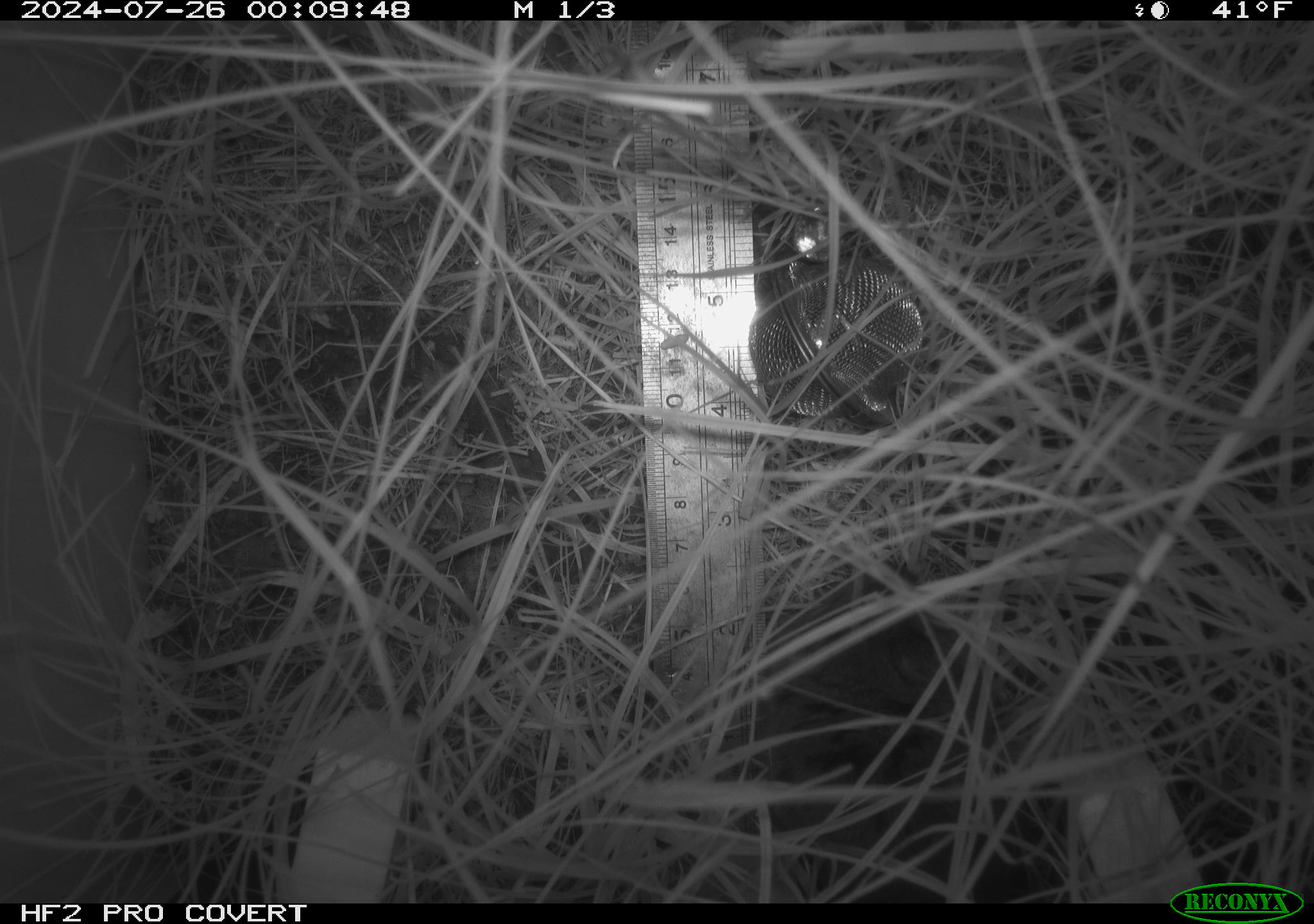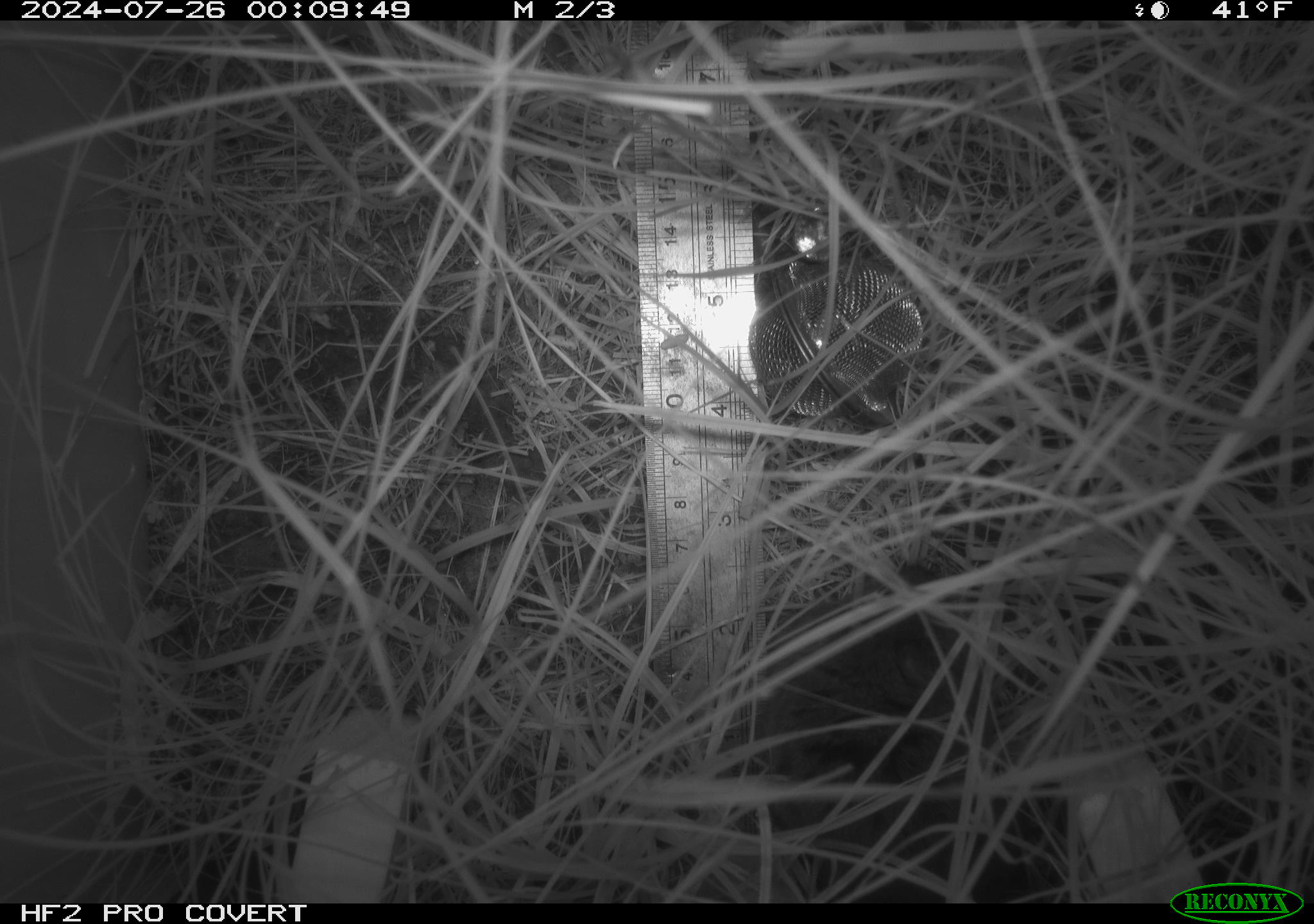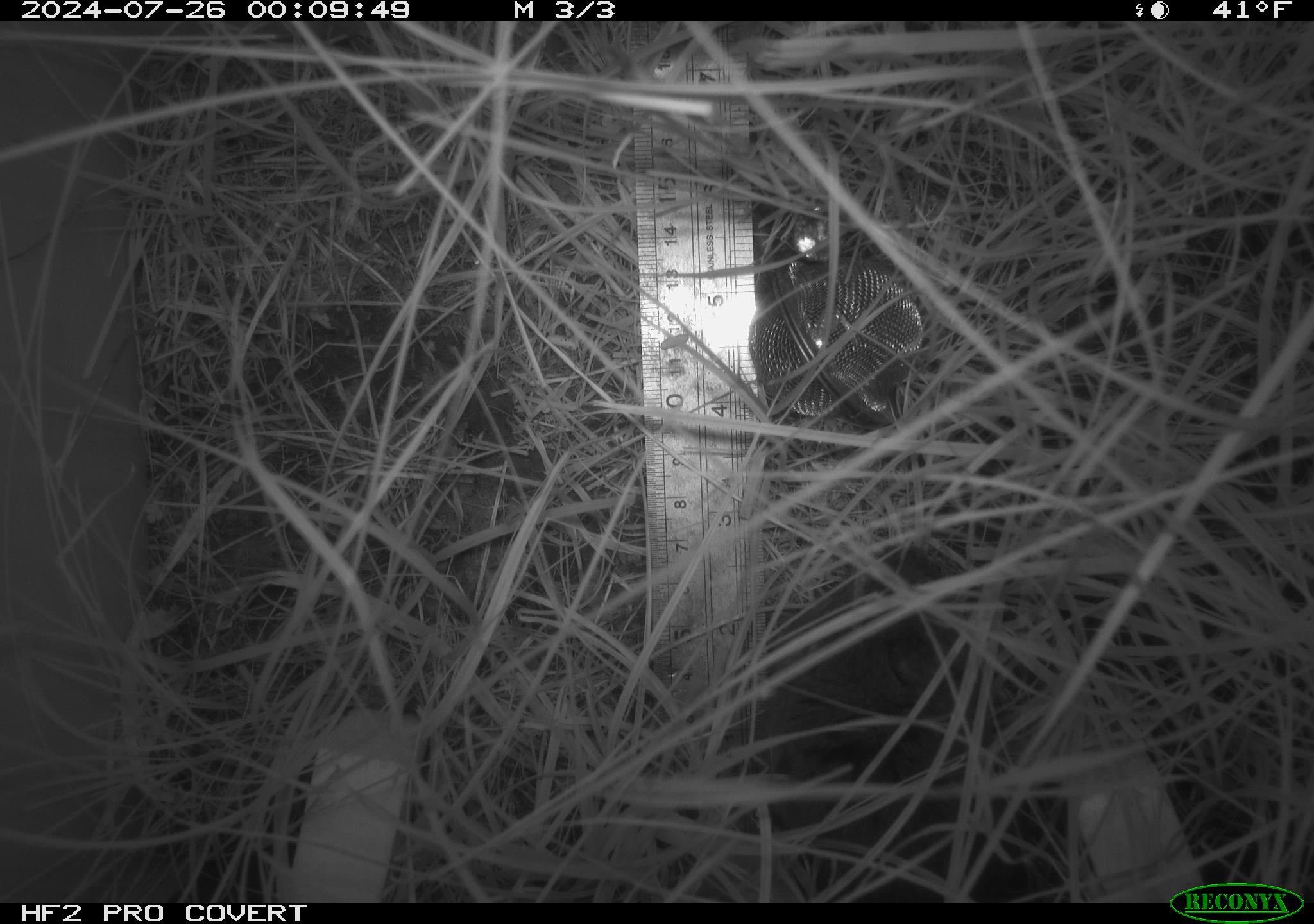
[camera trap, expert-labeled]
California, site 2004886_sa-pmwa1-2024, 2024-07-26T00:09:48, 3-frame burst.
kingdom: Animalia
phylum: Chordata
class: Mammalia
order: Rodentia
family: Cricetidae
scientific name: Arvicolinae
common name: voles, lemmings, and muskrats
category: arvicolinae subfamily